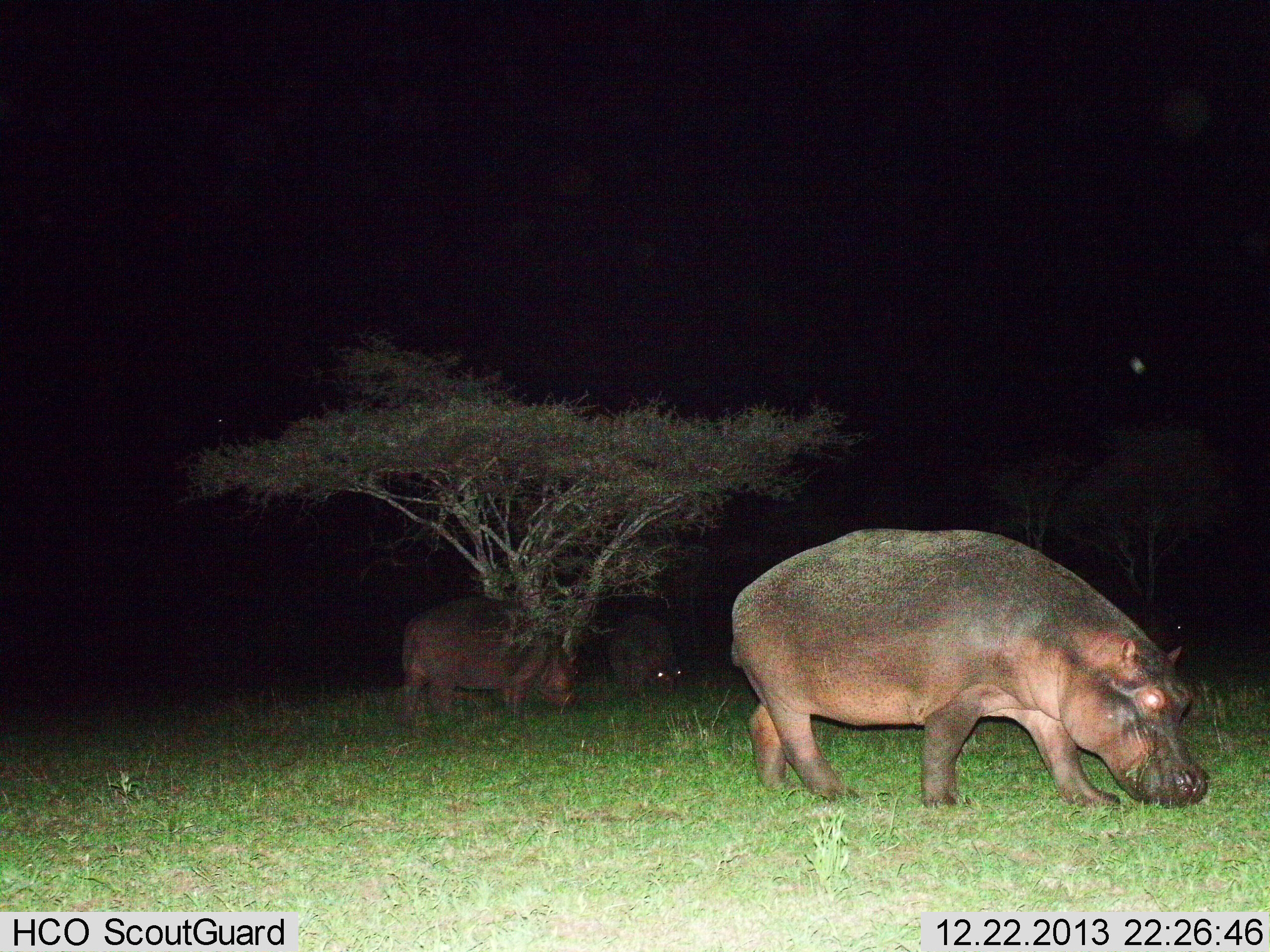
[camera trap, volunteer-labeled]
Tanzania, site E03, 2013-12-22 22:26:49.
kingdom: Animalia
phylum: Chordata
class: Mammalia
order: Artiodactyla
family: Hippopotamidae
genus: Hippopotamus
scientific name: Hippopotamus amphibius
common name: hippopotamus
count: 3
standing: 30%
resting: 0%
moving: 10%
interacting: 0%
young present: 10%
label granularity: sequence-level